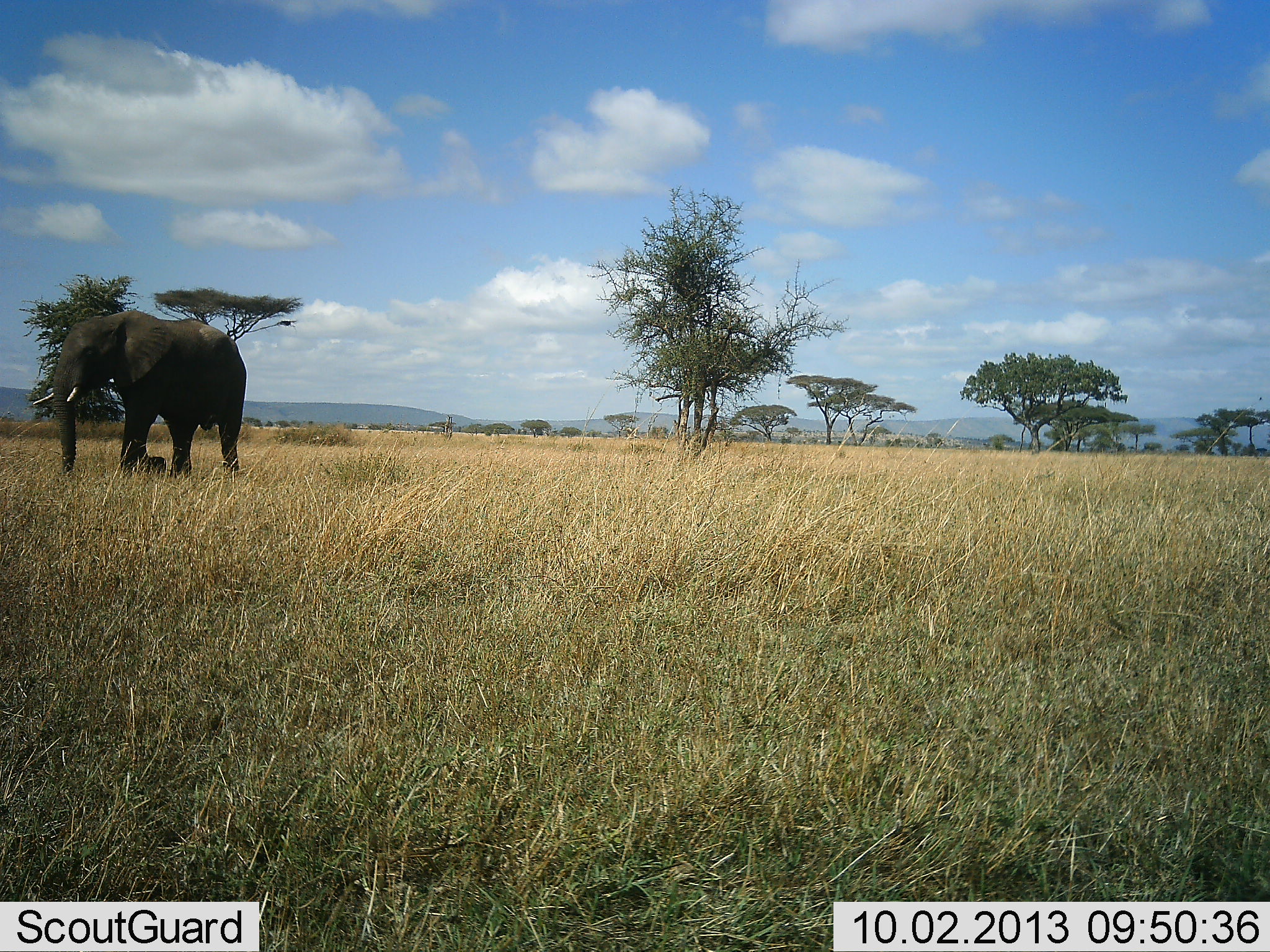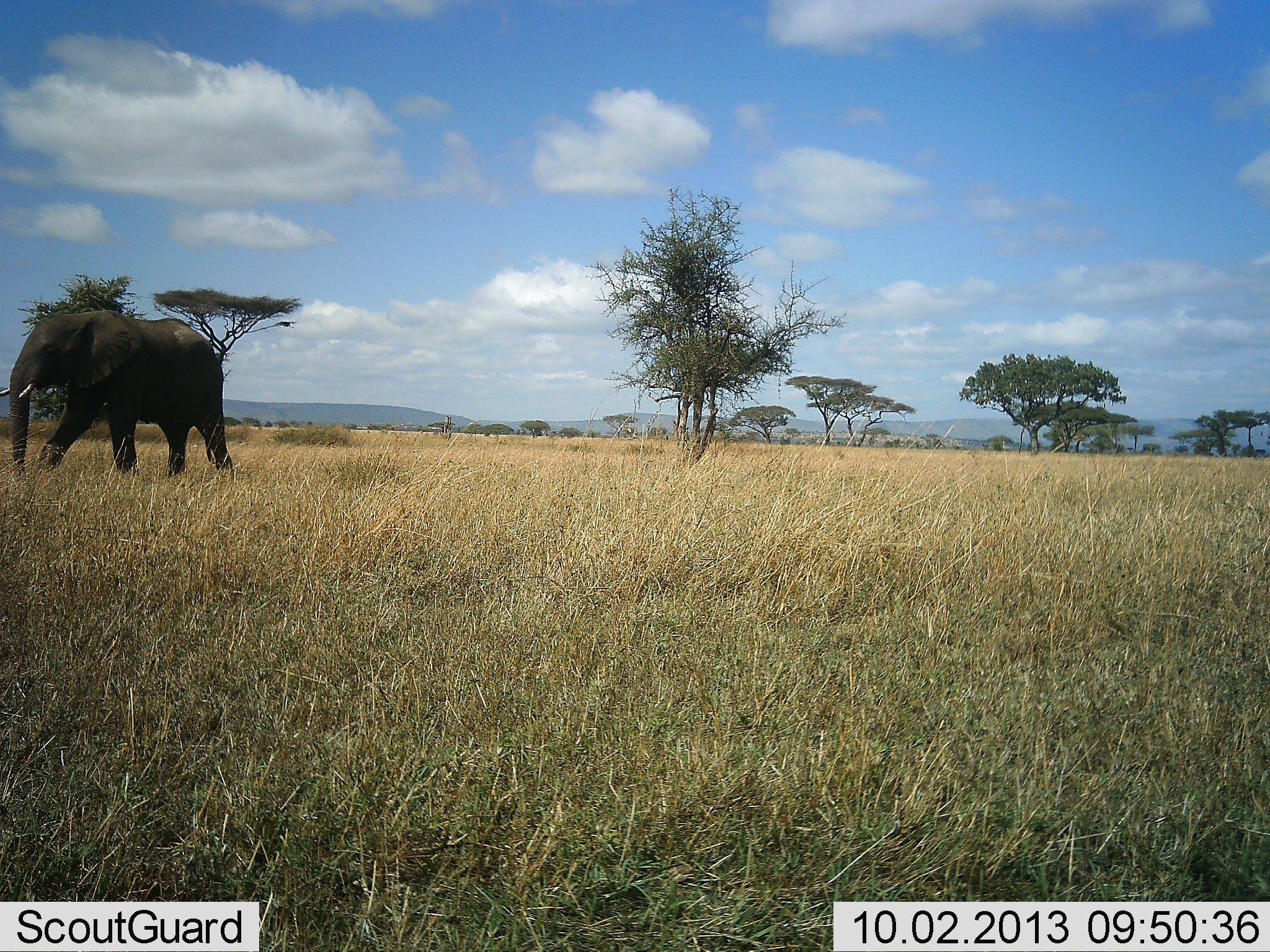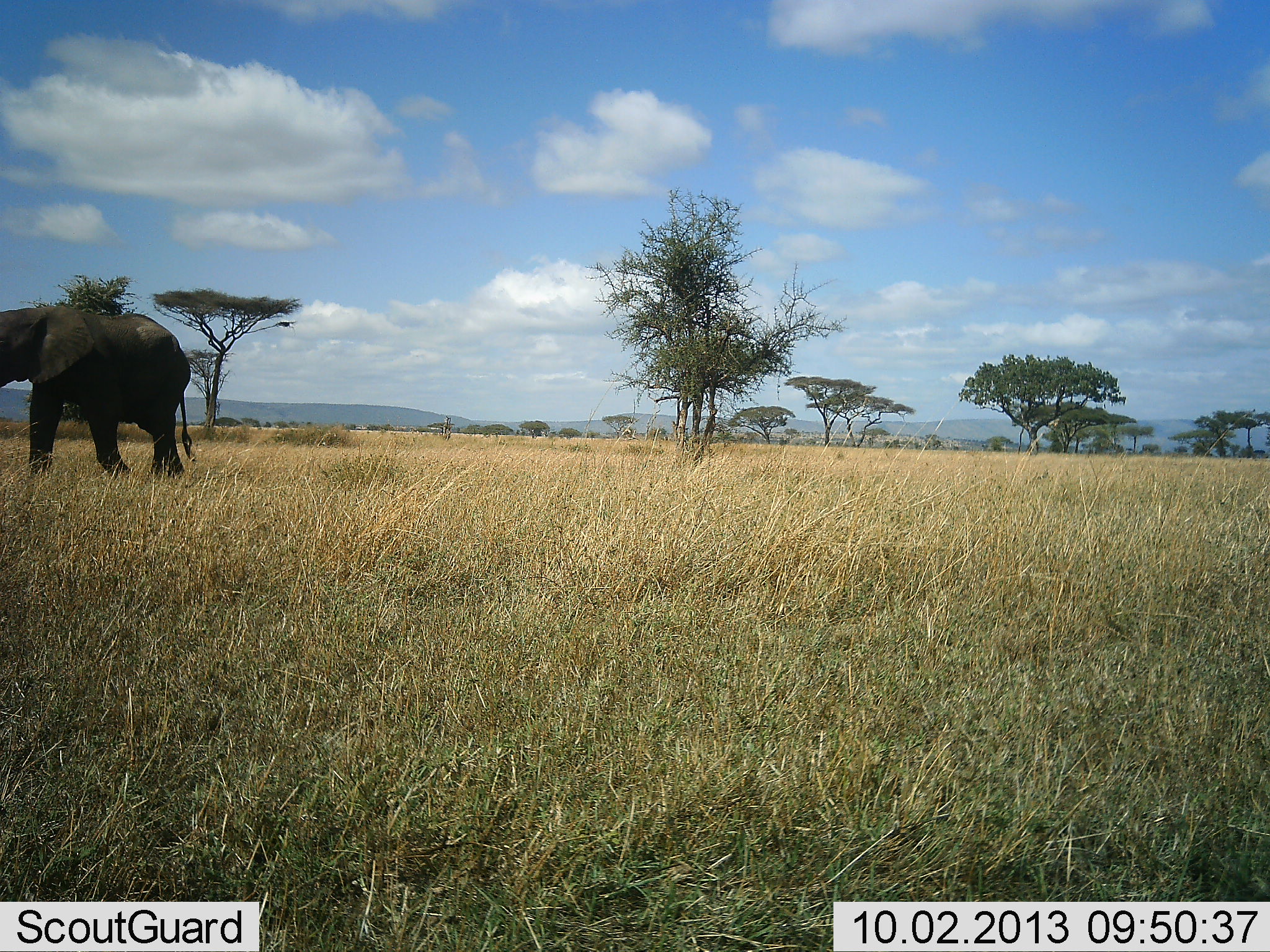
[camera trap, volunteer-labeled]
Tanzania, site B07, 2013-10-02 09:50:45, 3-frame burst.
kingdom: Animalia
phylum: Chordata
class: Mammalia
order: Proboscidea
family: Elephantidae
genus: Loxodonta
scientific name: Loxodonta africana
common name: african bush elephant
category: elephant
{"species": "elephant (african bush elephant) (Loxodonta africana)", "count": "1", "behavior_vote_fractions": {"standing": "10%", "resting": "0%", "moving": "100%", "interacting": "0%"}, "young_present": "0%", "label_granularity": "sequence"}